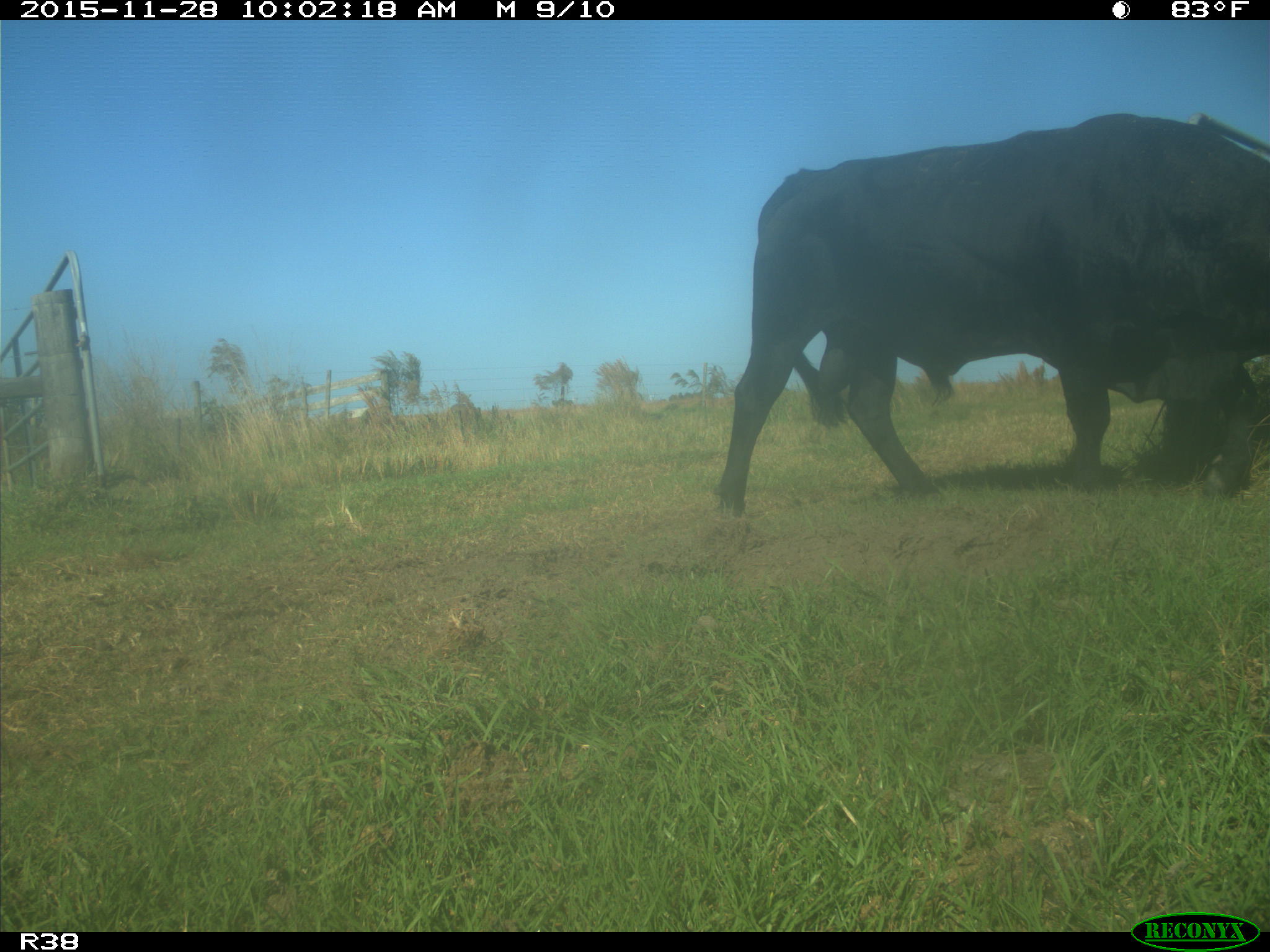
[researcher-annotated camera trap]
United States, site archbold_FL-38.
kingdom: Animalia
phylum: Chordata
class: Mammalia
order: Artiodactyla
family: Bovidae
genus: Bos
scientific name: Bos taurus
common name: domestic cow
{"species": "Bos taurus (domestic cow)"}